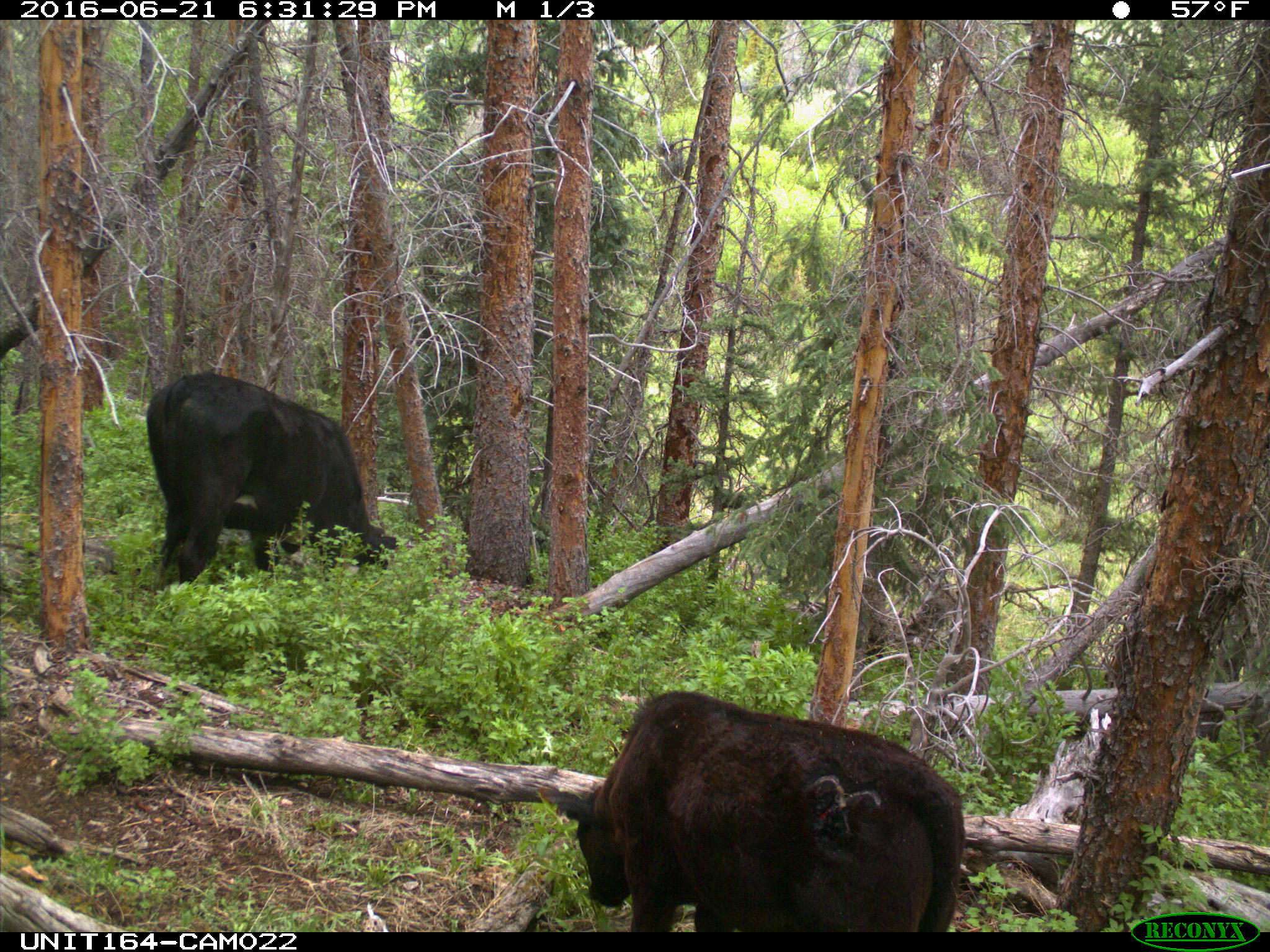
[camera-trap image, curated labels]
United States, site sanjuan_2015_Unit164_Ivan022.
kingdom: Animalia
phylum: Chordata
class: Mammalia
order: Artiodactyla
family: Bovidae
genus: Bos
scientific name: Bos taurus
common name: domestic cow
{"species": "Bos taurus (domestic cow)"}